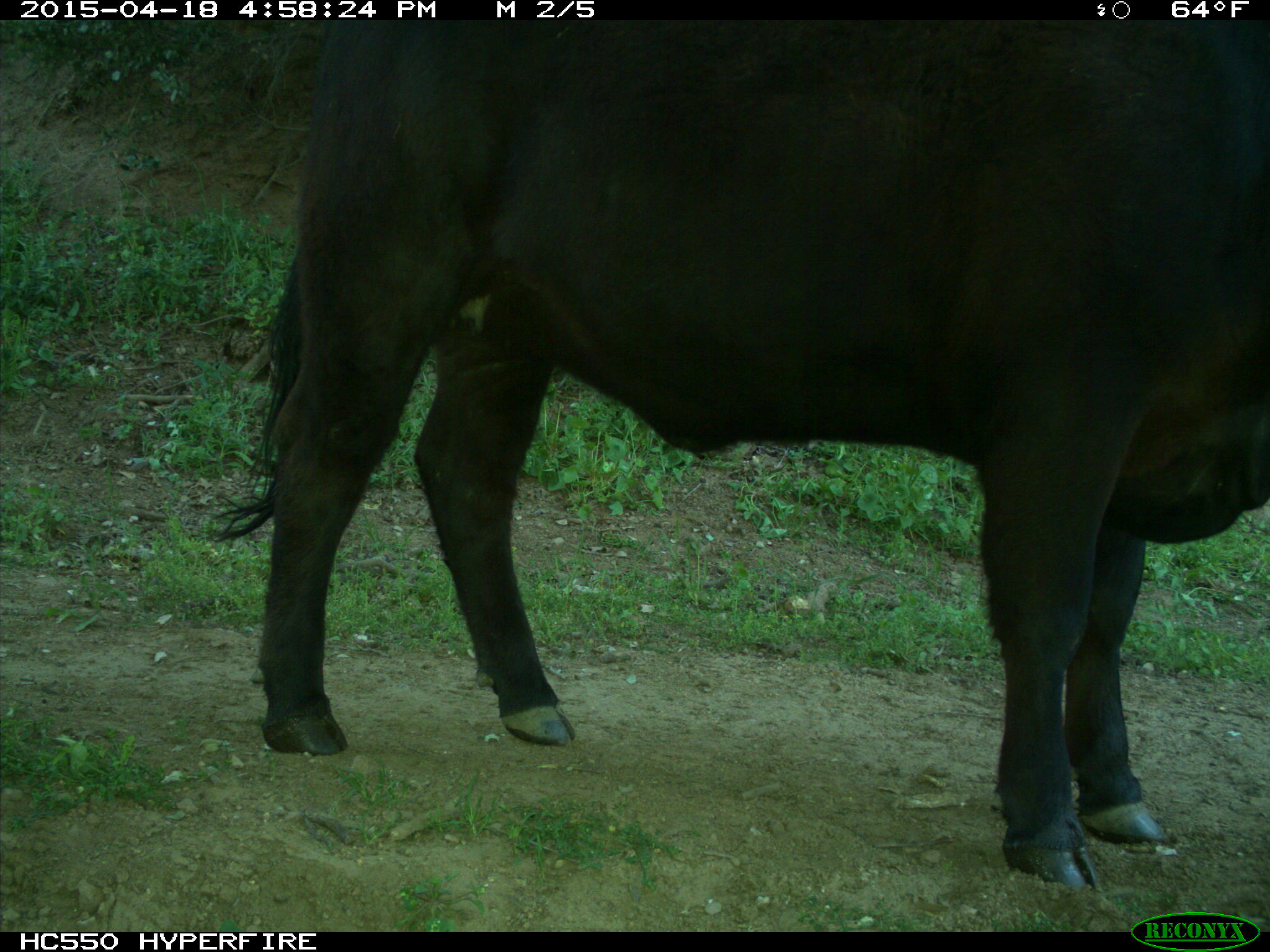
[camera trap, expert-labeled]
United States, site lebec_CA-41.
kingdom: Animalia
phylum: Chordata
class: Mammalia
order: Artiodactyla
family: Bovidae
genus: Bos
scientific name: Bos taurus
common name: domestic cow